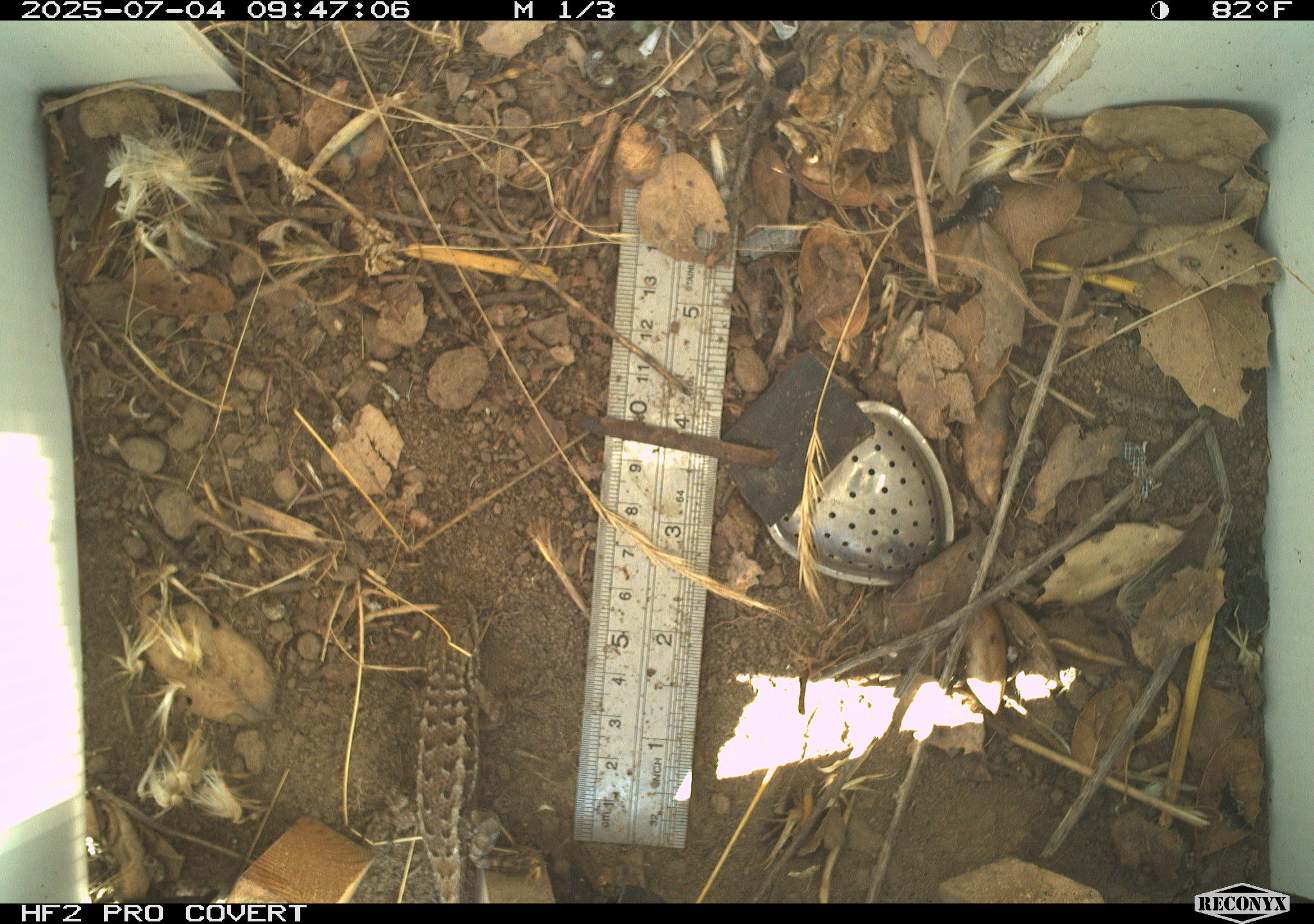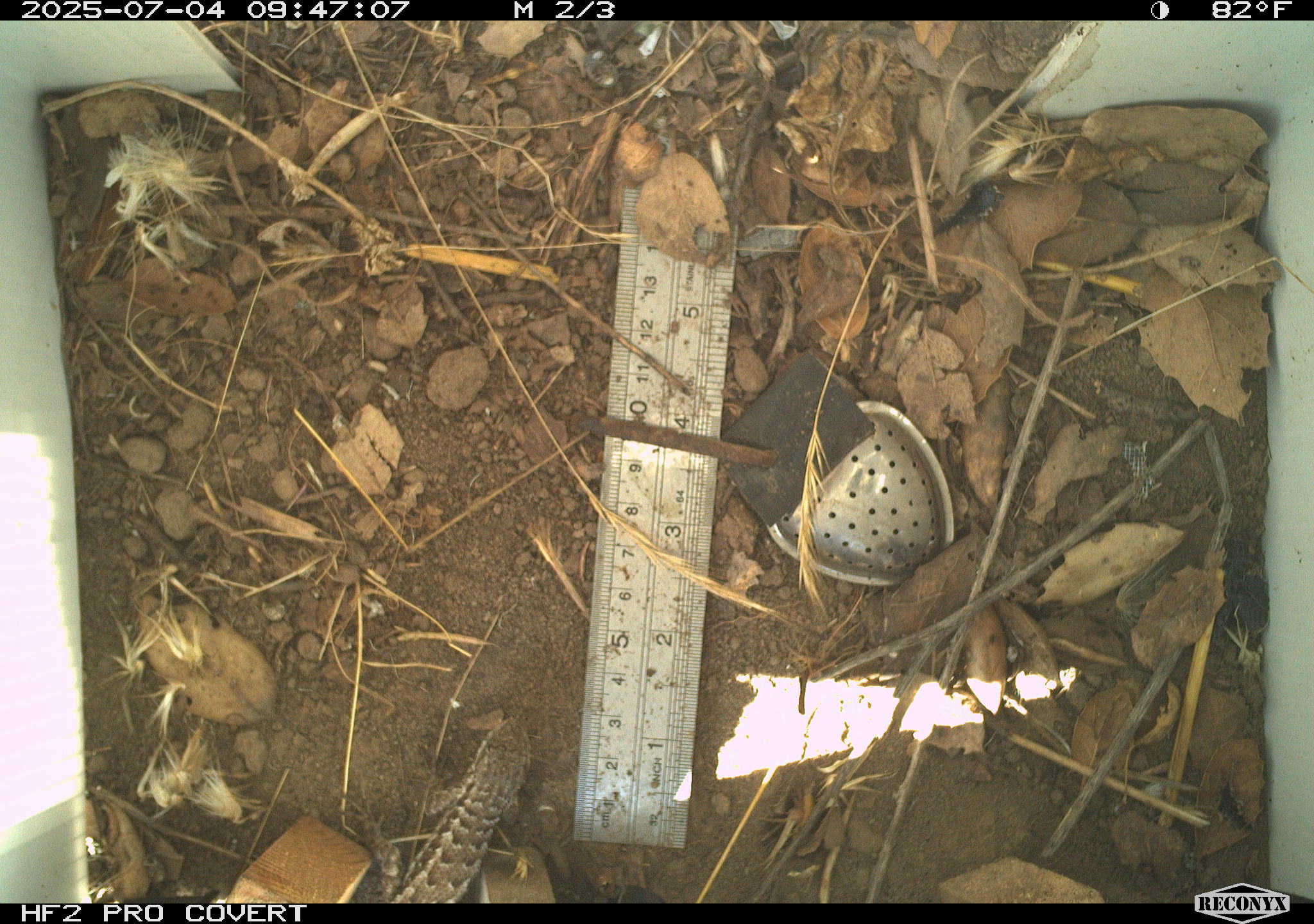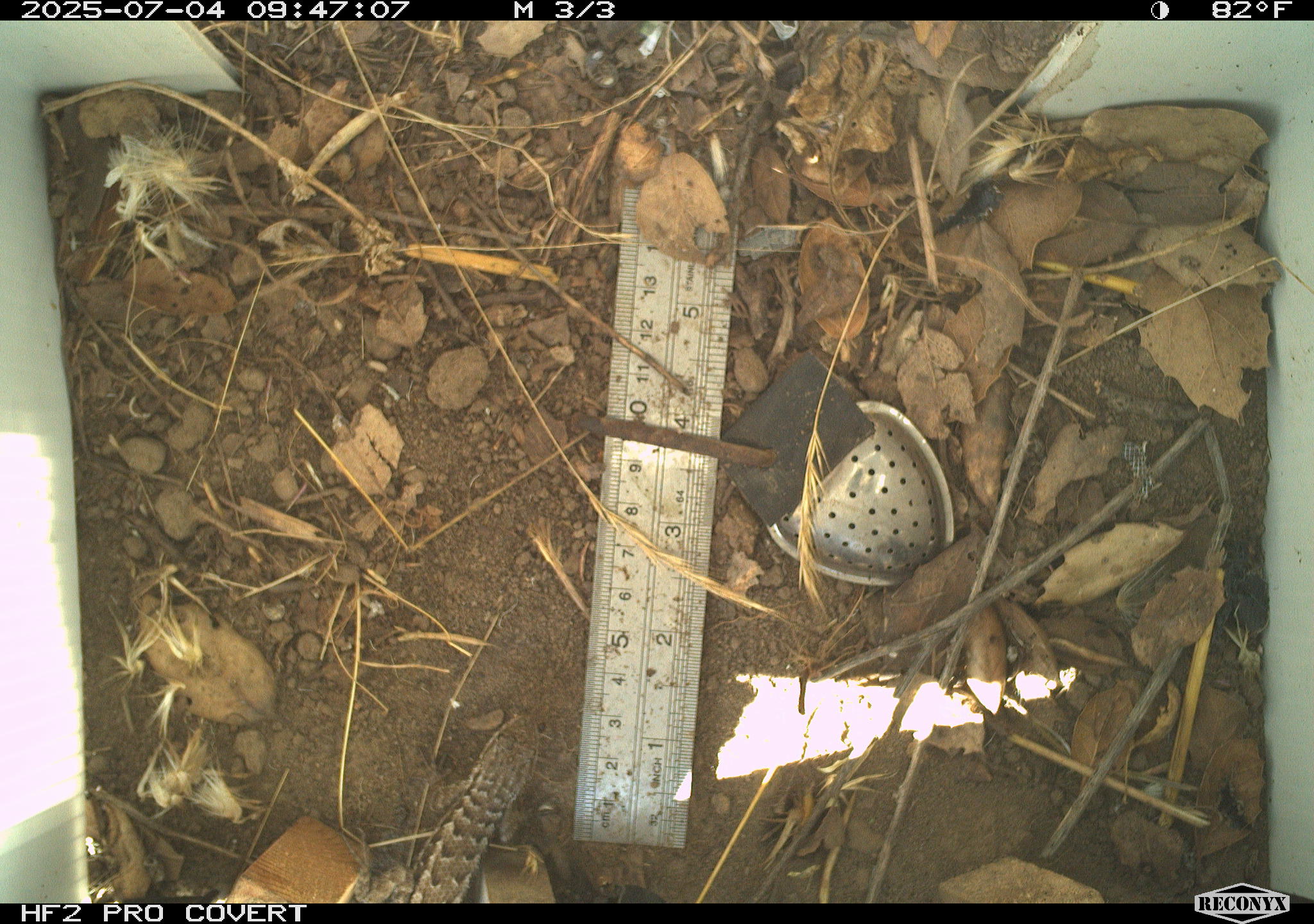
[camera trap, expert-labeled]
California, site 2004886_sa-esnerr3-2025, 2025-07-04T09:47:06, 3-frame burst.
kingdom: Animalia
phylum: Chordata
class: Reptilia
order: Squamata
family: Phrynosomatidae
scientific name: Phrynosomatidae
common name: north american spiny lizards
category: sceloporus/uta species